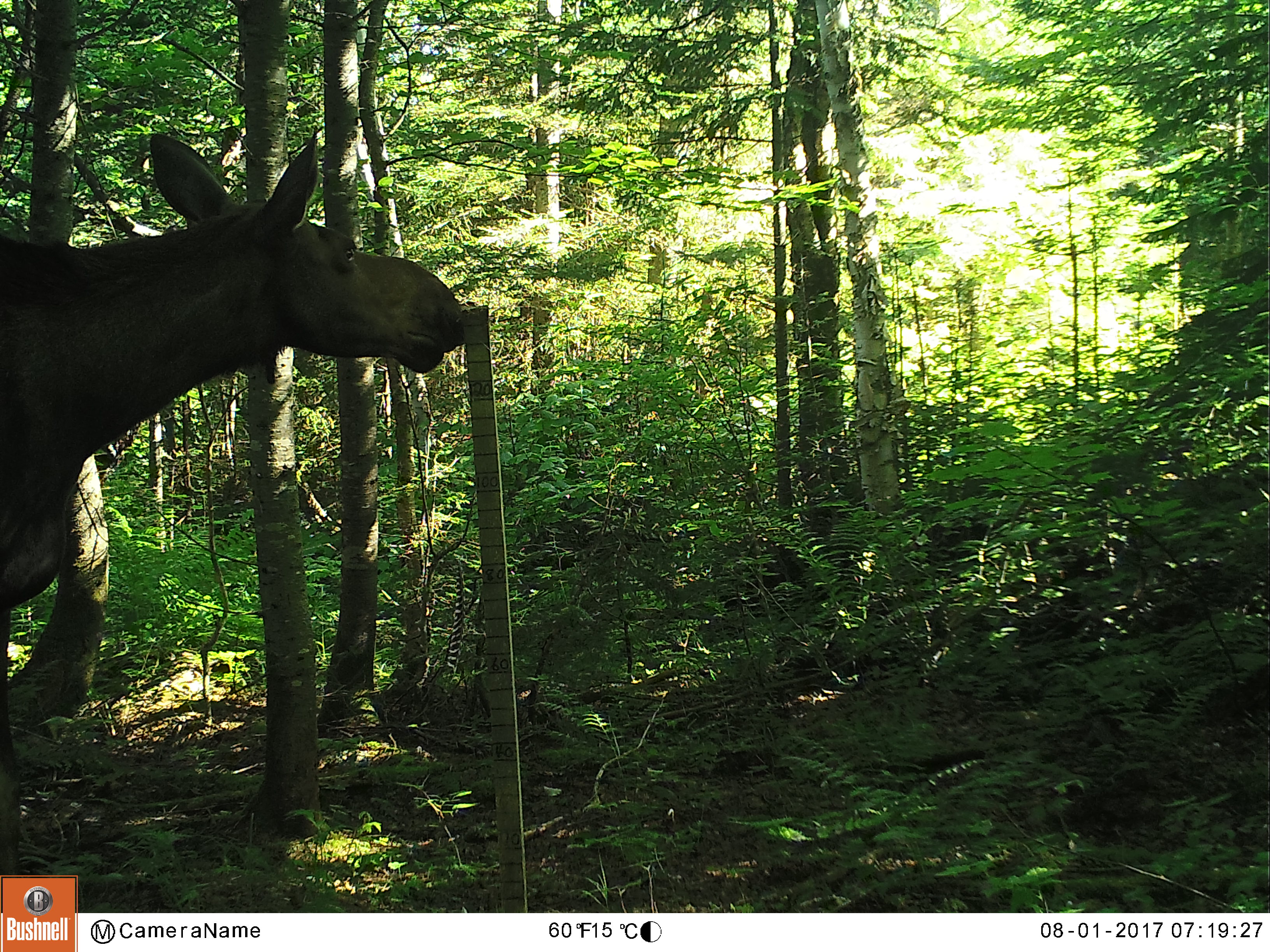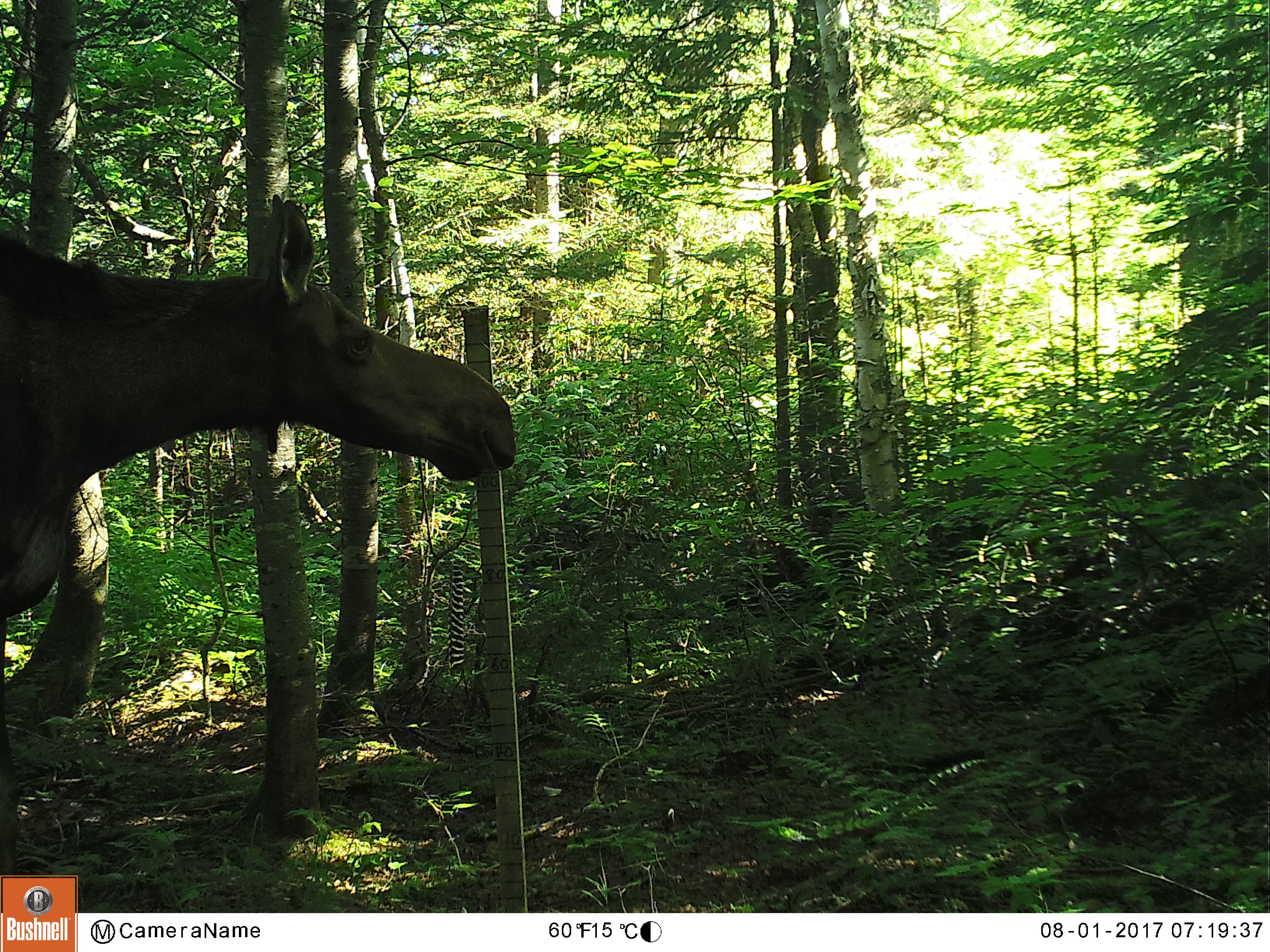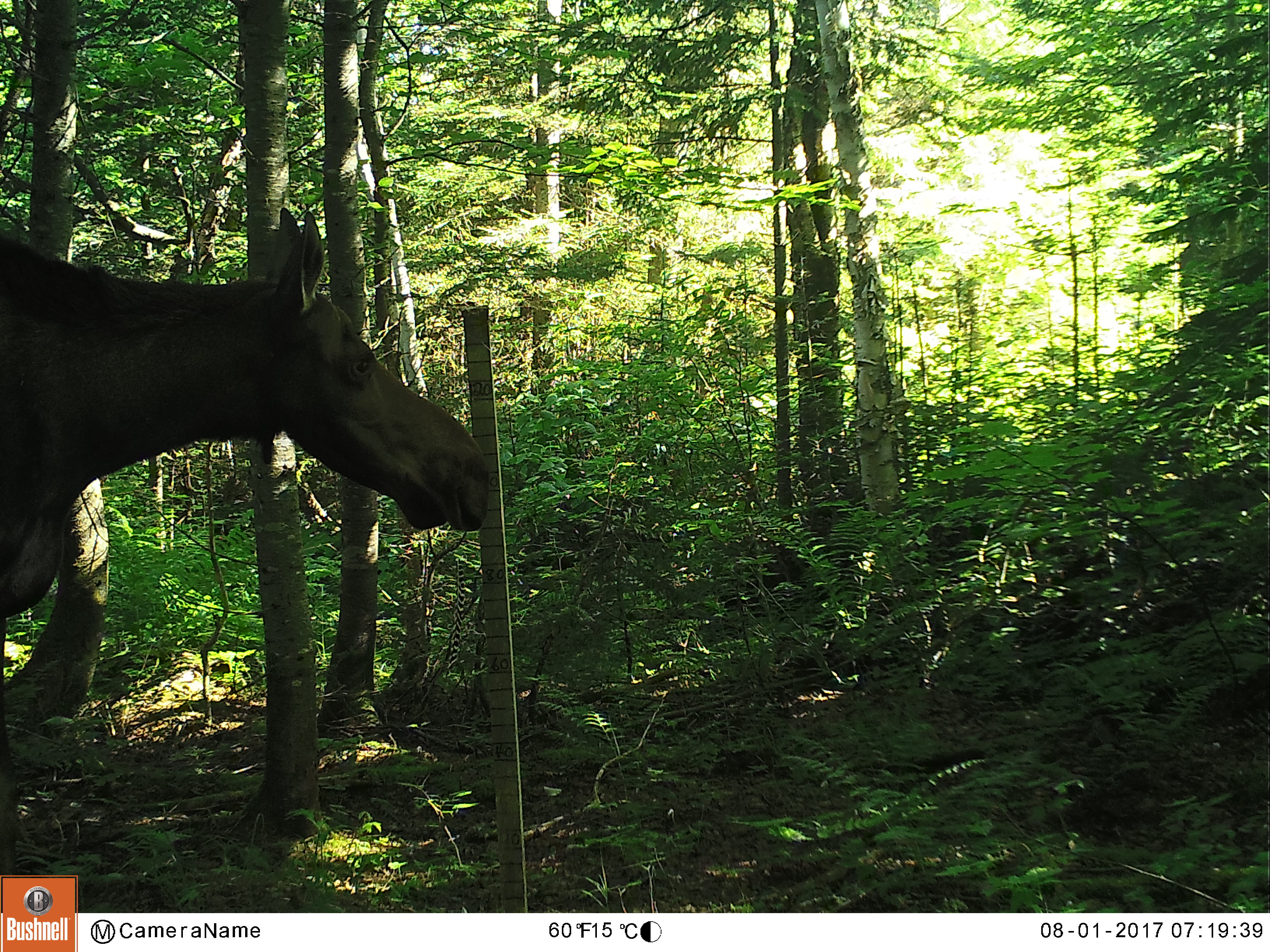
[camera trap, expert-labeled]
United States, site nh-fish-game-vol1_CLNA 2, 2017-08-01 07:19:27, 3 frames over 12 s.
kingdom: Animalia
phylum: Chordata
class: Mammalia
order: Artiodactyla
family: Cervidae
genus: Alces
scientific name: Alces alces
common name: moose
Moose (Alces alces).